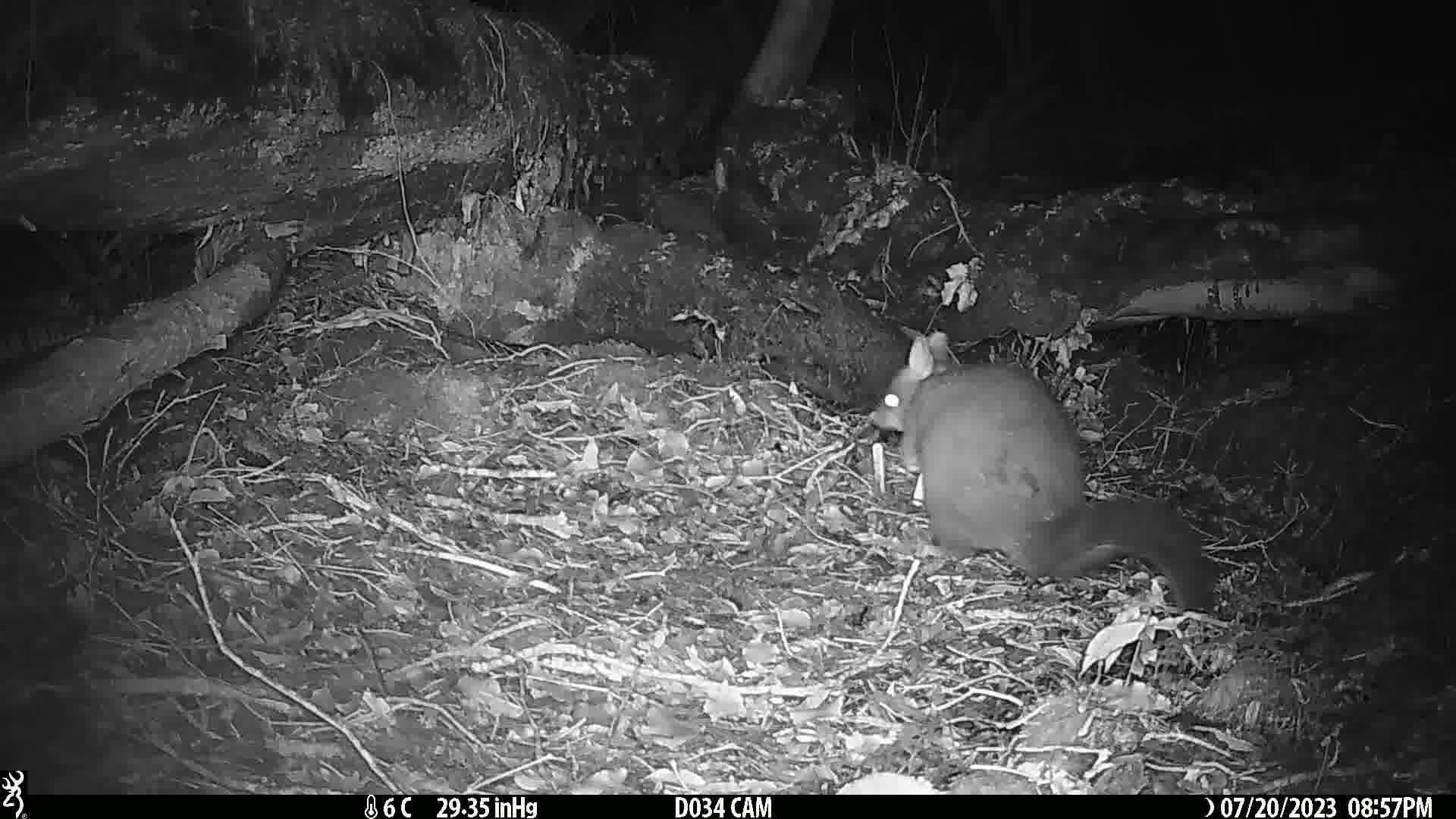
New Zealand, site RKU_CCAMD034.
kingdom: Animalia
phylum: Chordata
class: Mammalia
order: Diprotodontia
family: Phalangeridae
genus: Trichosurus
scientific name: Trichosurus vulpecula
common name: common brushtail possum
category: possum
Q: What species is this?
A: Possum (common brushtail possum) (Trichosurus vulpecula).